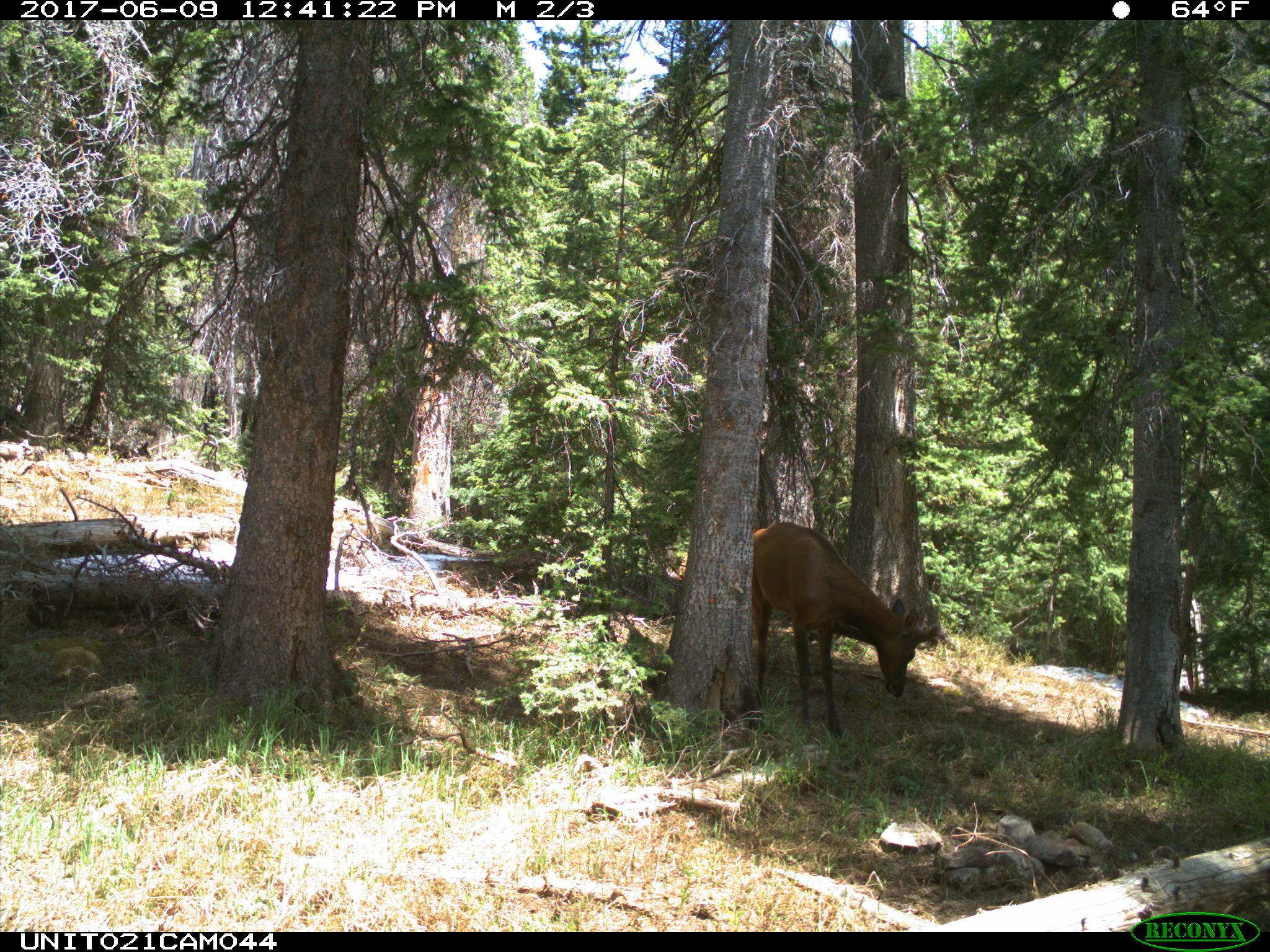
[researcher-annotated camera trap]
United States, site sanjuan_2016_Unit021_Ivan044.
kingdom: Animalia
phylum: Chordata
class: Mammalia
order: Artiodactyla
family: Cervidae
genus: Cervus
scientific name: Cervus elaphus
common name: red deer